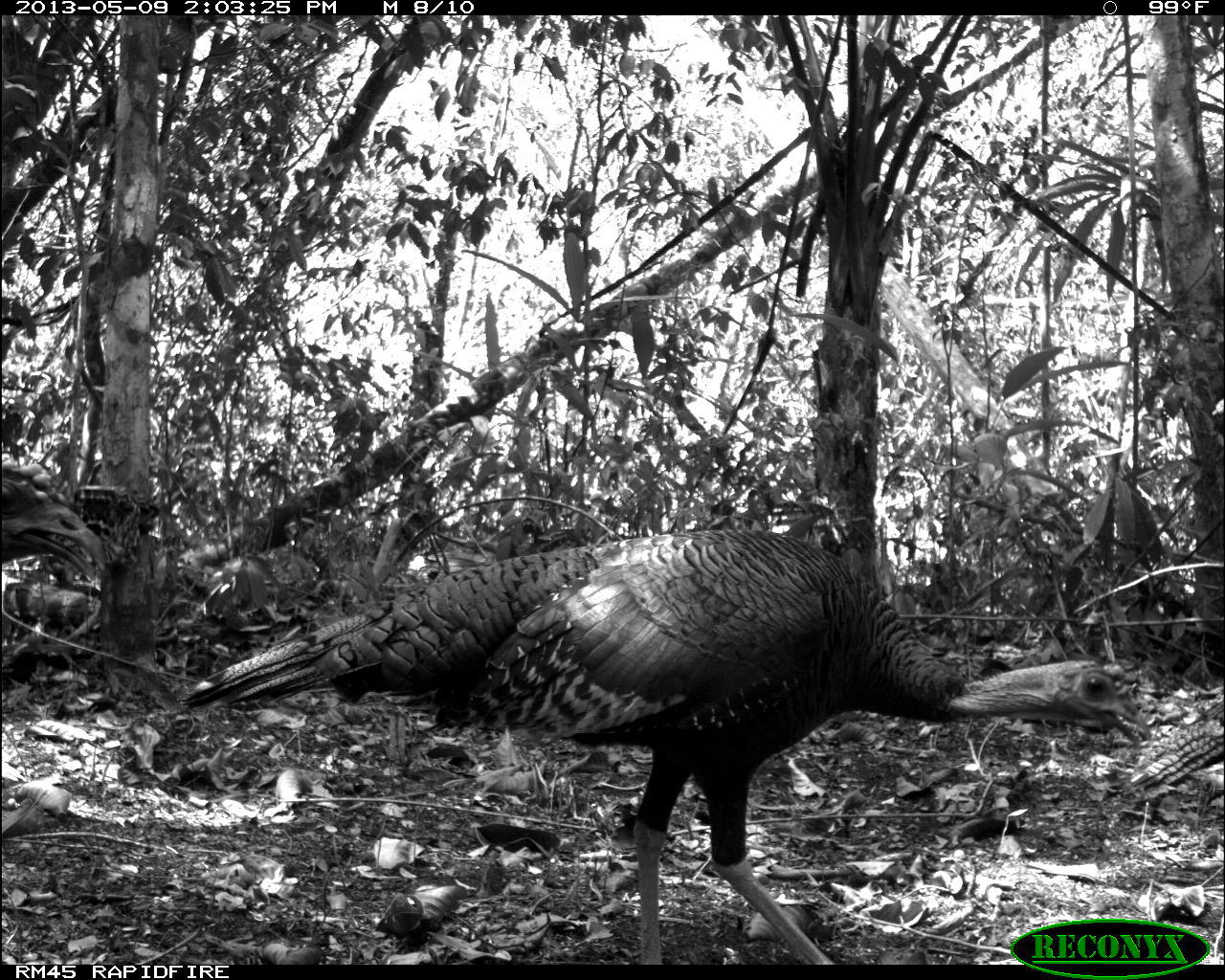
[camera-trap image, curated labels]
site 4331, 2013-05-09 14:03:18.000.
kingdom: Animalia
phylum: Chordata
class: Aves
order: Galliformes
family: Phasianidae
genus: Meleagris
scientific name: Meleagris ocellata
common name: ocellated turkey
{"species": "Meleagris ocellata (ocellated turkey)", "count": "2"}